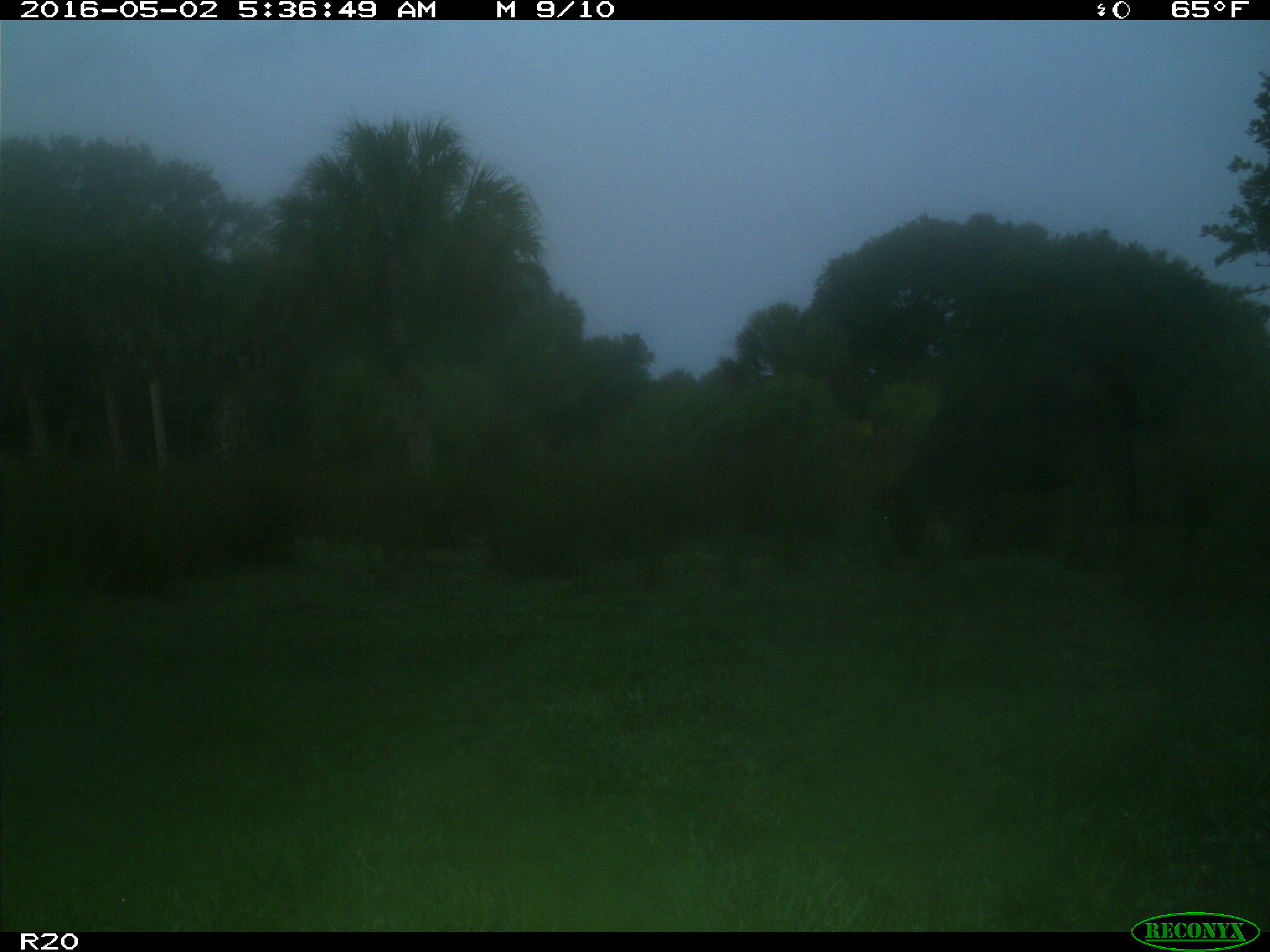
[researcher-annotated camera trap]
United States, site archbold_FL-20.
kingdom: Animalia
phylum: Chordata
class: Mammalia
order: Artiodactyla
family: Bovidae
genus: Bos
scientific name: Bos taurus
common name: domestic cow